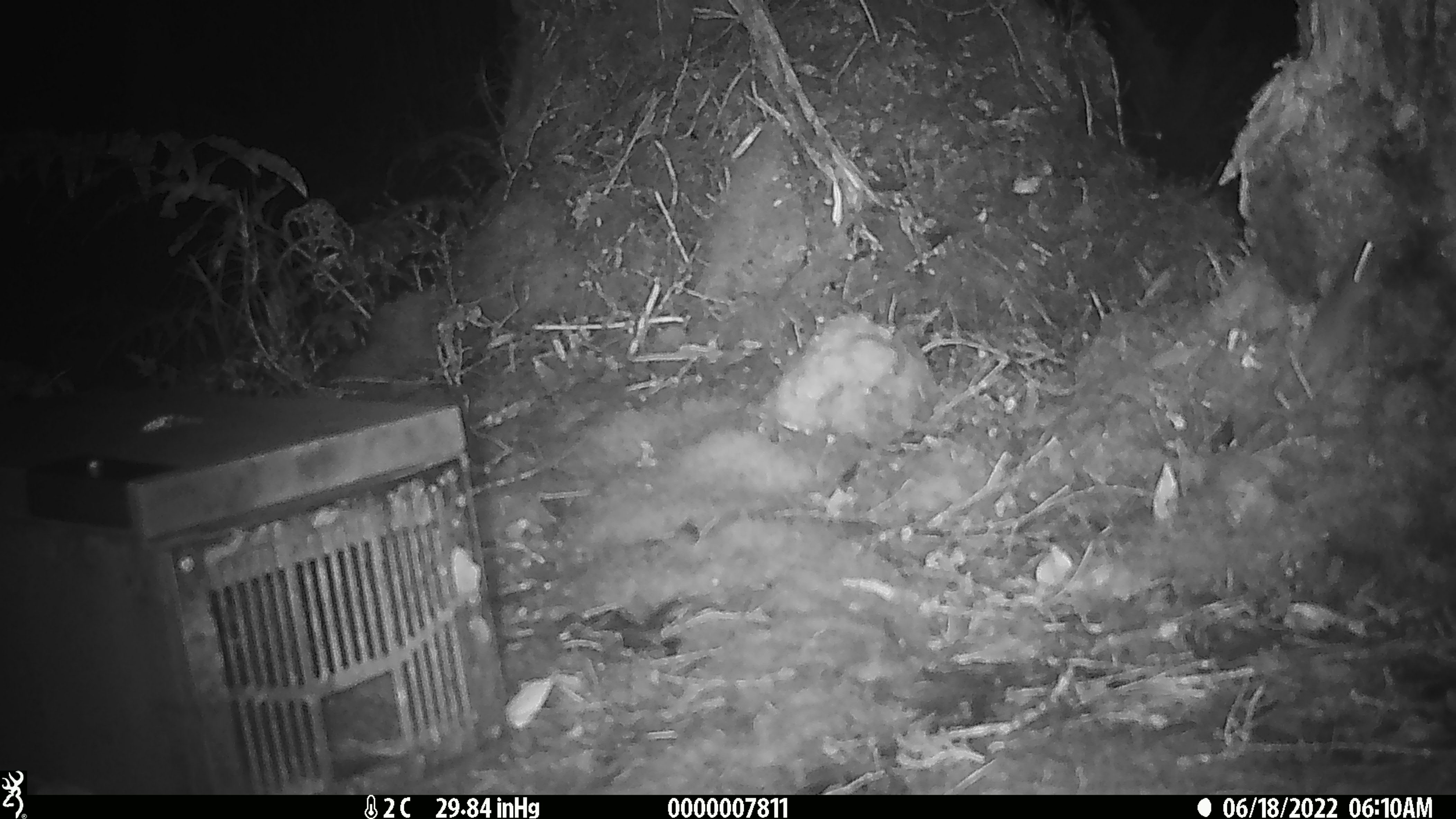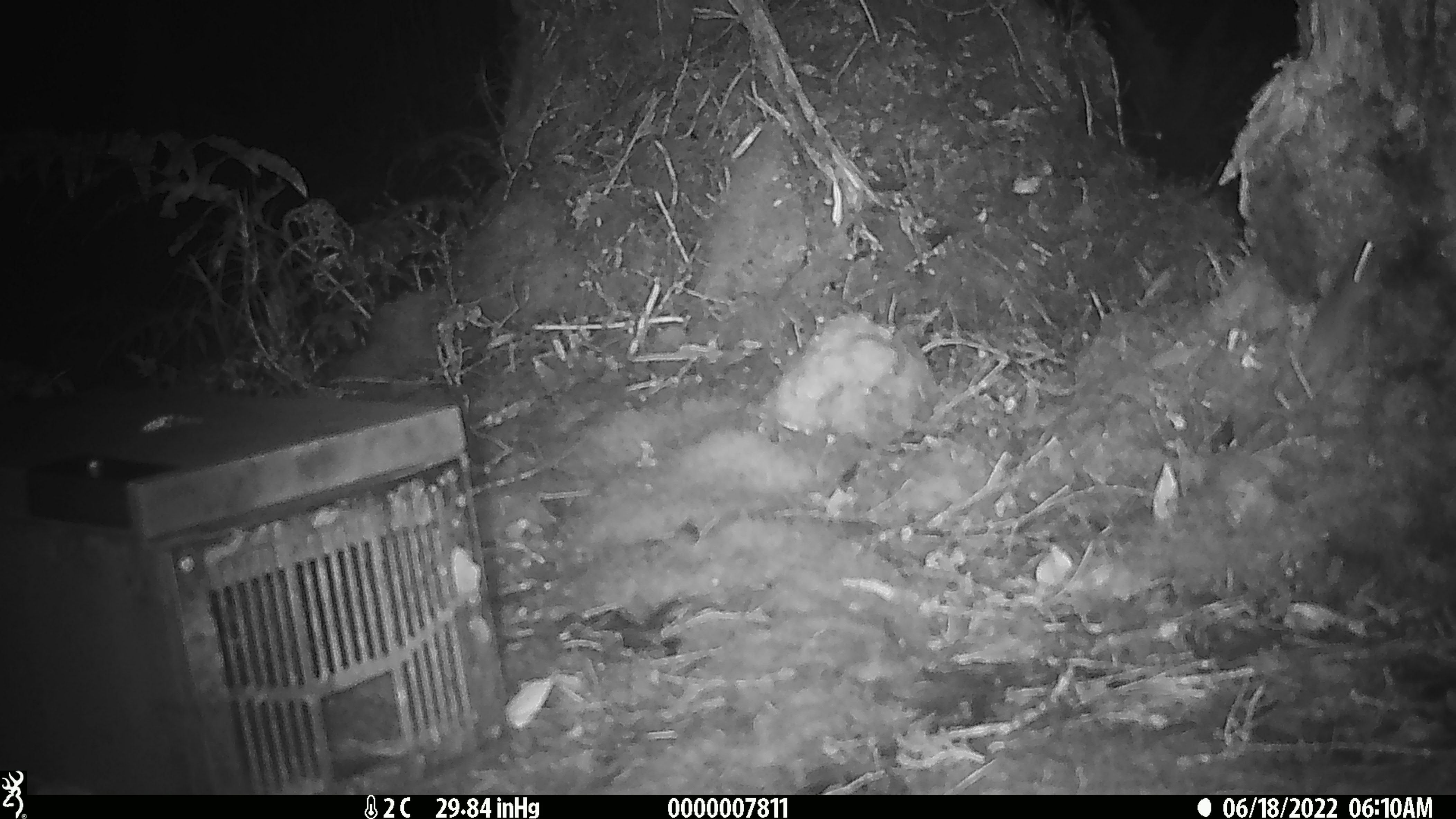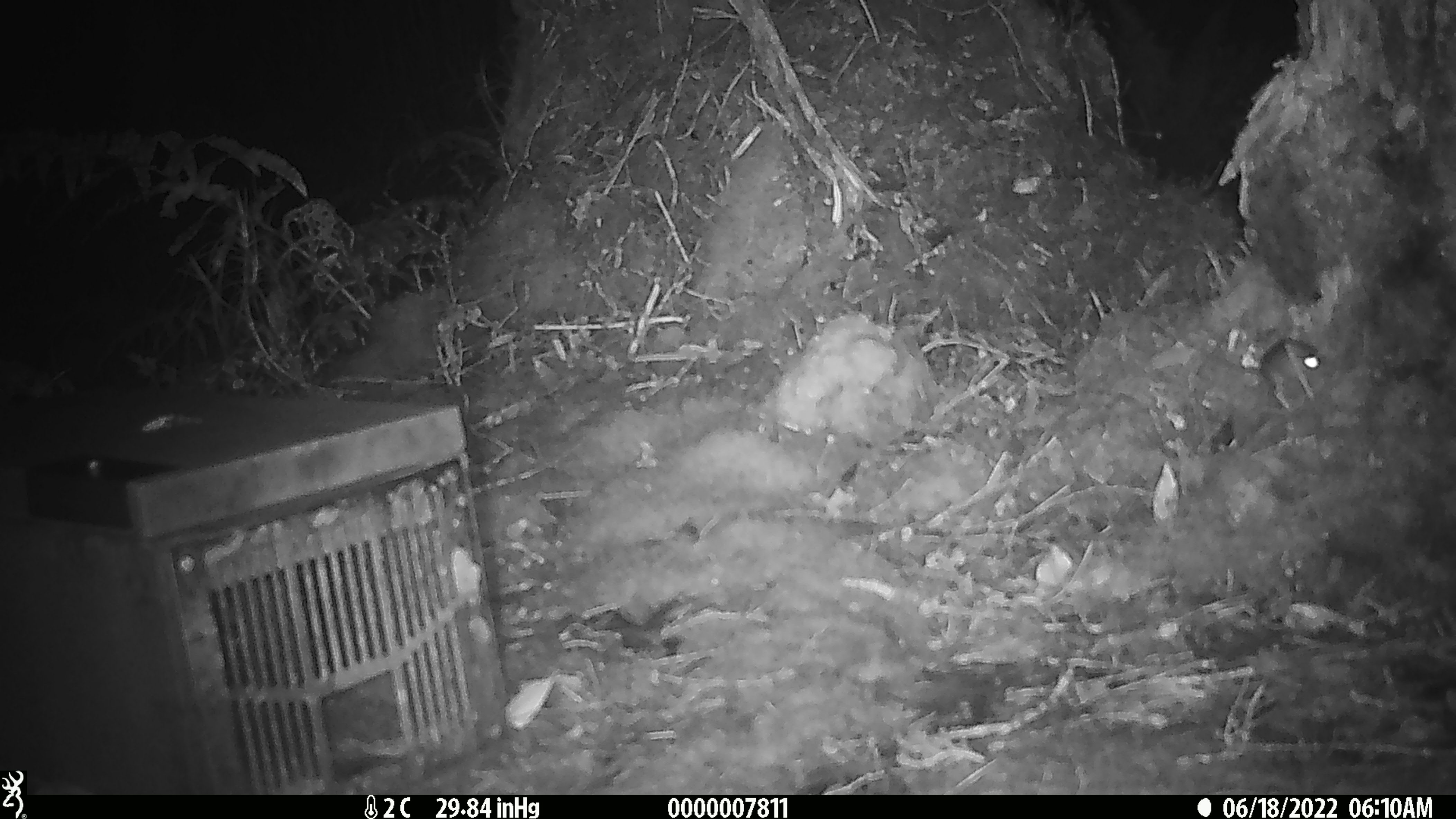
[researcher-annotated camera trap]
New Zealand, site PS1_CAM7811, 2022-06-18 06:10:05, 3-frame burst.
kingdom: Animalia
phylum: Chordata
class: Mammalia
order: Rodentia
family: Muridae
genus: Mus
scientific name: Mus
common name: mouse